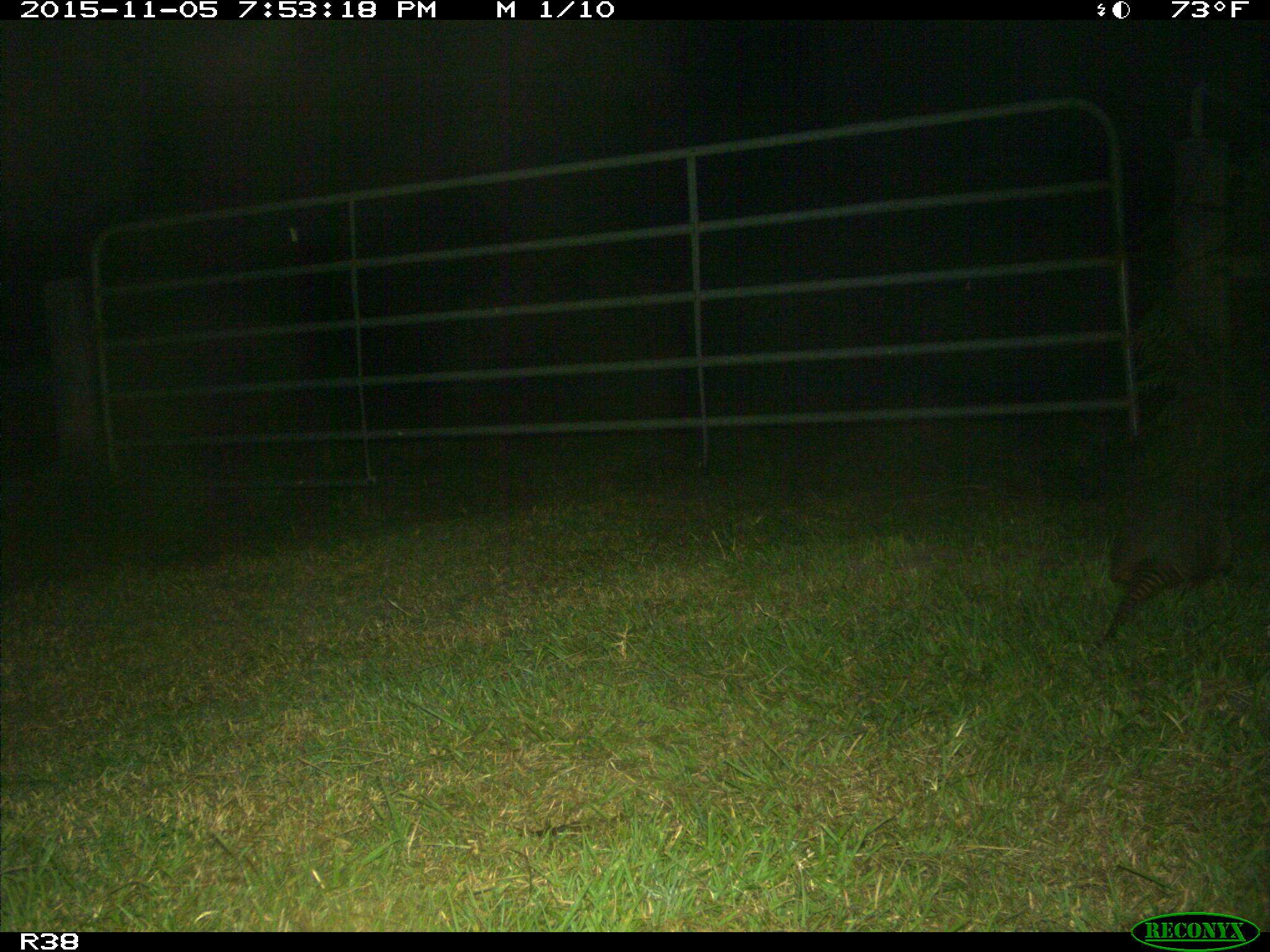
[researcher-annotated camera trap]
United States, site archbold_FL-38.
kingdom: Animalia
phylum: Chordata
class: Mammalia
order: Cingulata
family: Dasypodidae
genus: Dasypus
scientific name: Dasypus novemcinctus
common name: nine-banded armadillo